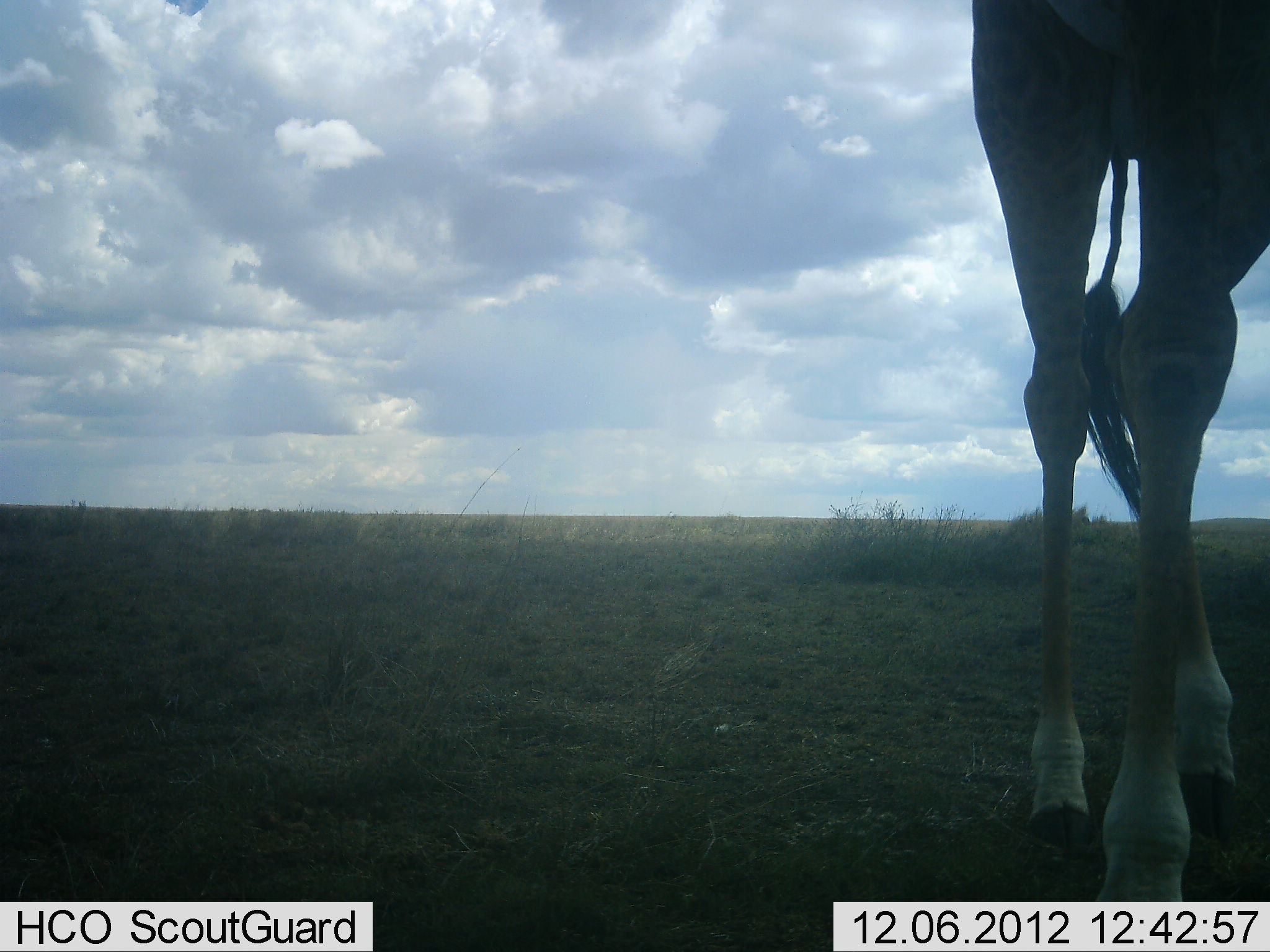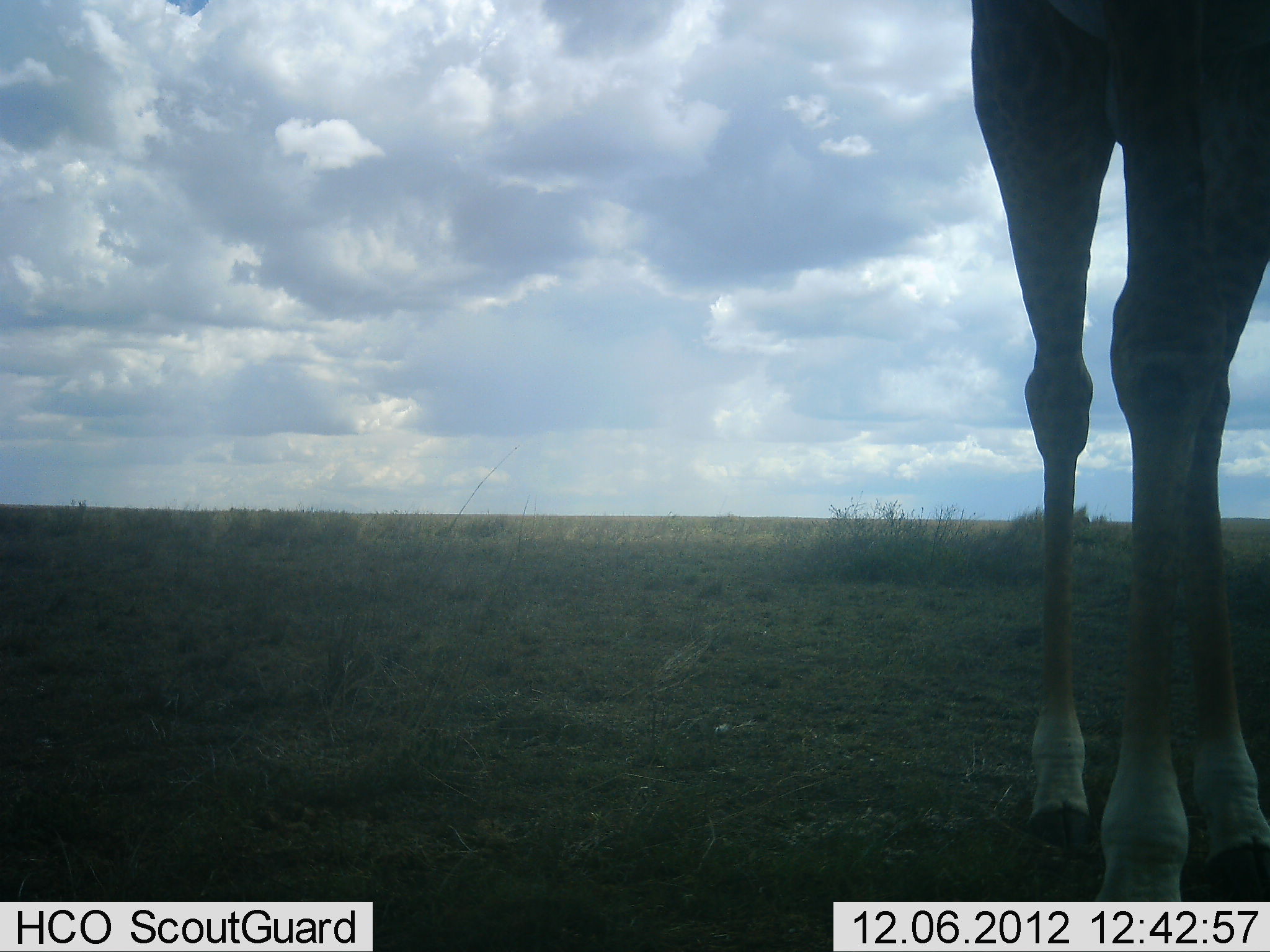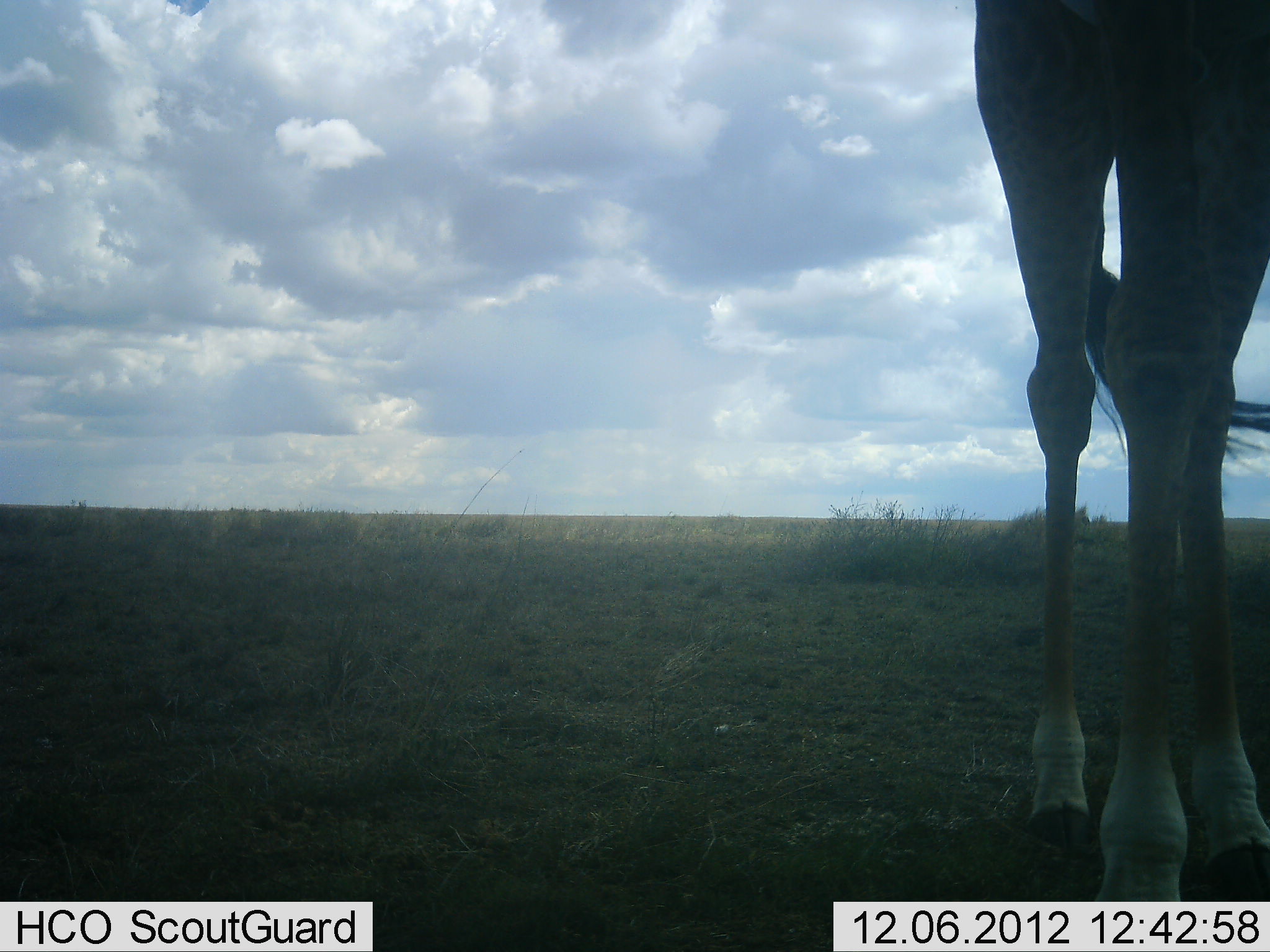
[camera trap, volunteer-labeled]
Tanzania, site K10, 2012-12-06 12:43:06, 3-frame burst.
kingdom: Animalia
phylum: Chordata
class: Mammalia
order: Artiodactyla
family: Giraffidae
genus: Giraffa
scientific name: Giraffa camelopardalis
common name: giraffe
Giraffe (Giraffa camelopardalis), count 1. Behavior (volunteer vote fractions): standing 100%, resting 0%, moving 0%, interacting 0%. Young present (vote fraction): 0%. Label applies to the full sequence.